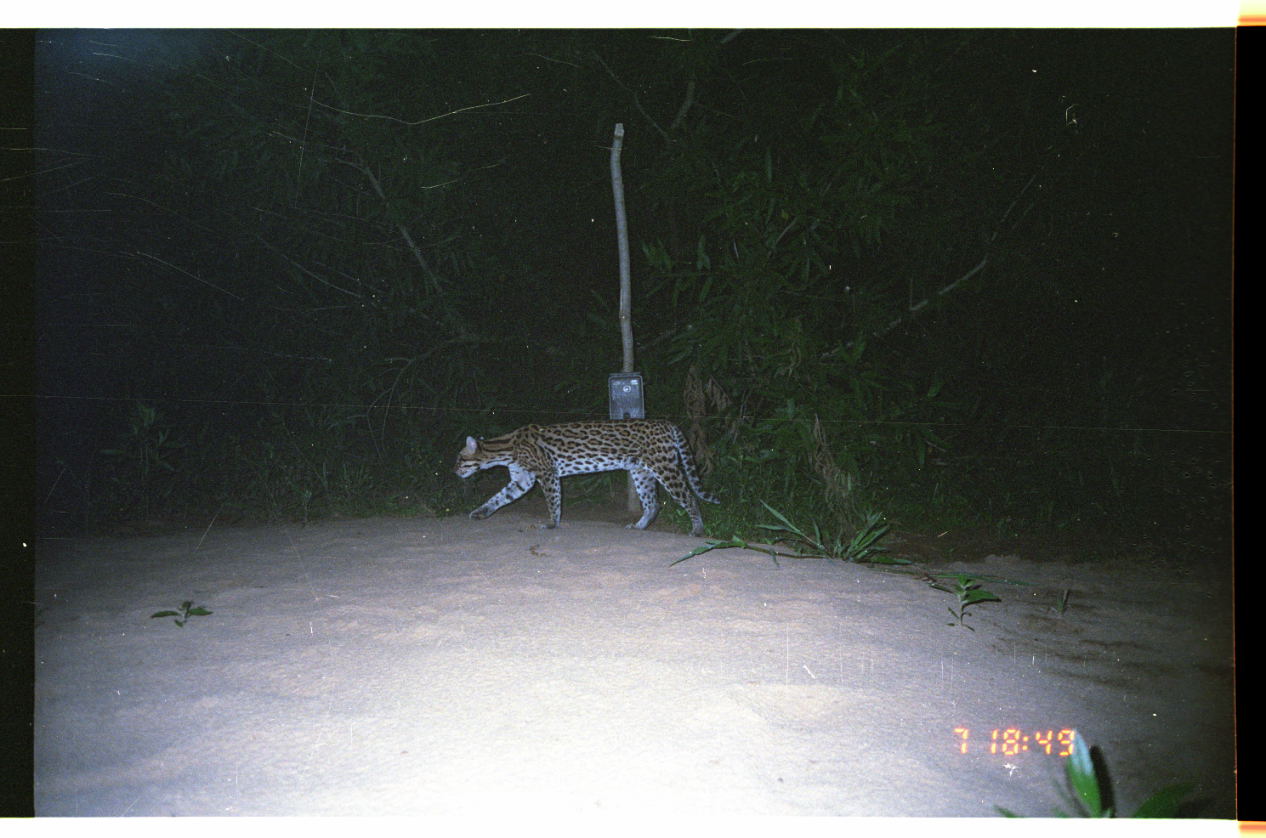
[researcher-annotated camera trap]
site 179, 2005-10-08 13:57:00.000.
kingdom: Animalia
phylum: Chordata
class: Mammalia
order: Carnivora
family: Felidae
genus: Leopardus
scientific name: Leopardus pardalis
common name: ocelot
Leopardus pardalis (ocelot).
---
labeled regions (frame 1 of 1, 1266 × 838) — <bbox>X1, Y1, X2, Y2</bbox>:
leopardus pardalis: <bbox>451, 417, 725, 538</bbox>